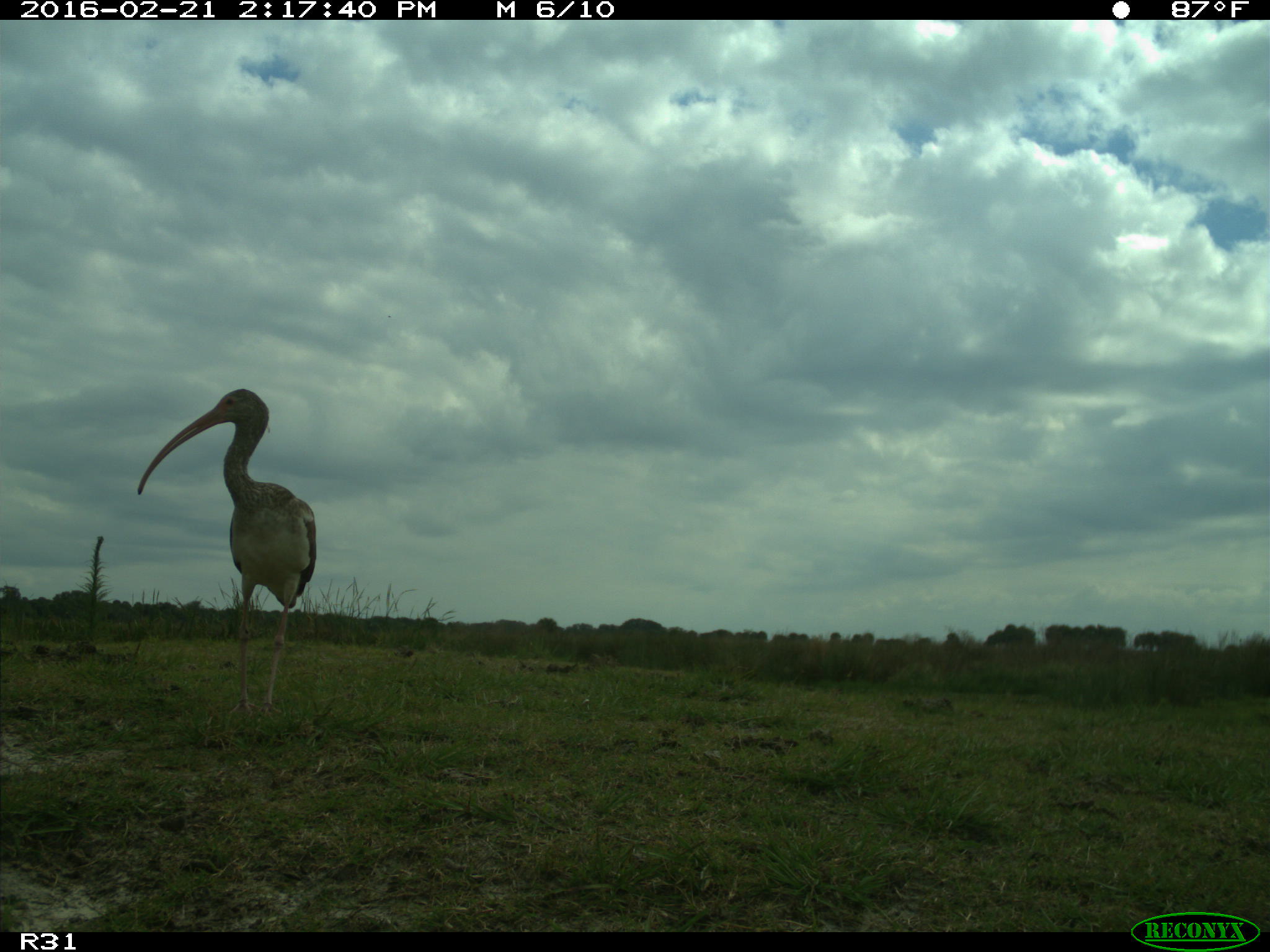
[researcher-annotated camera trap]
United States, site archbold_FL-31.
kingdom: Animalia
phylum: Chordata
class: Aves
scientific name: Aves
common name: birds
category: unidentified bird